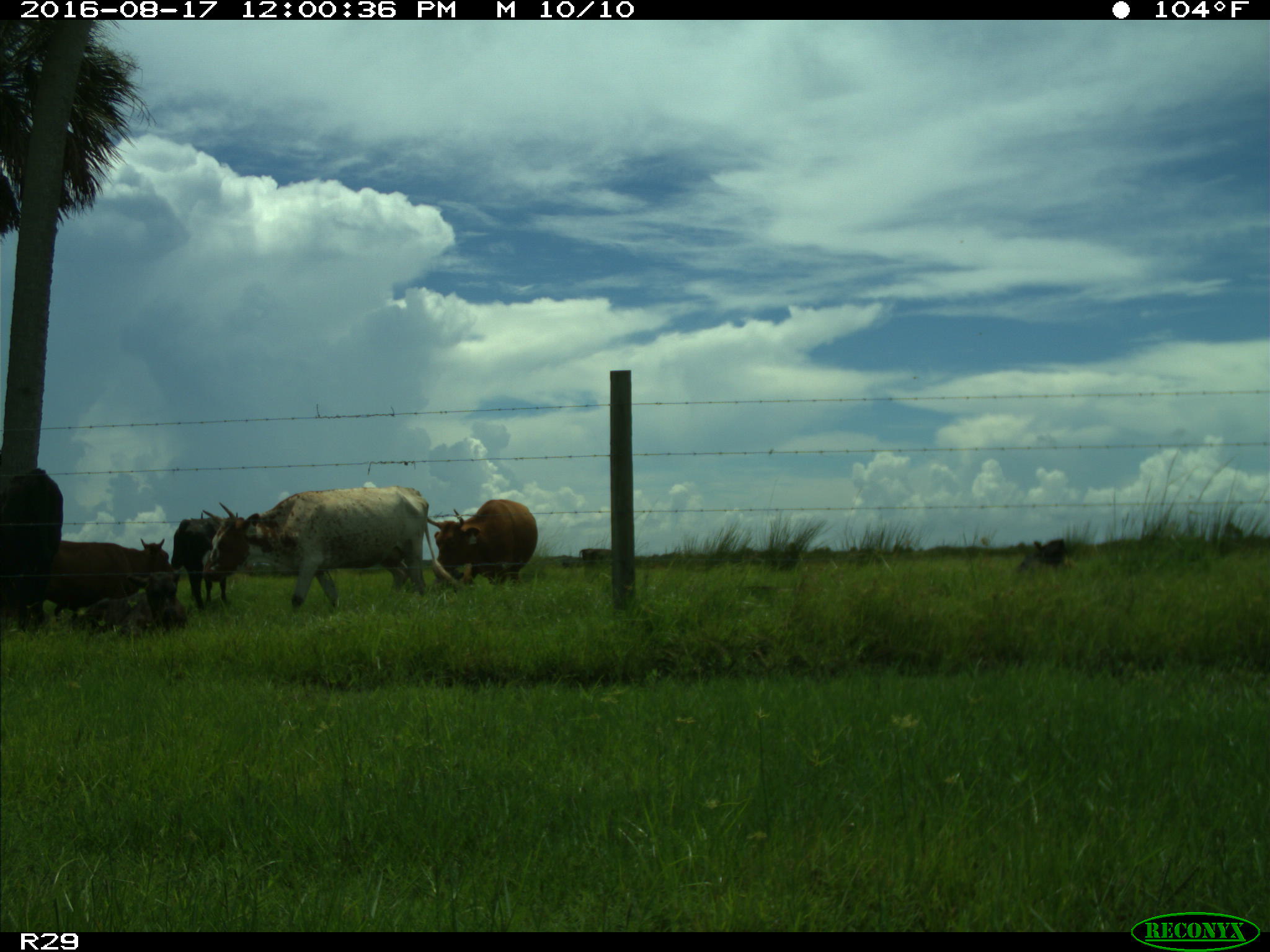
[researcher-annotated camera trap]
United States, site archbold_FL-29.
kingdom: Animalia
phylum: Chordata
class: Mammalia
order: Artiodactyla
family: Bovidae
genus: Bos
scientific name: Bos taurus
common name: domestic cow